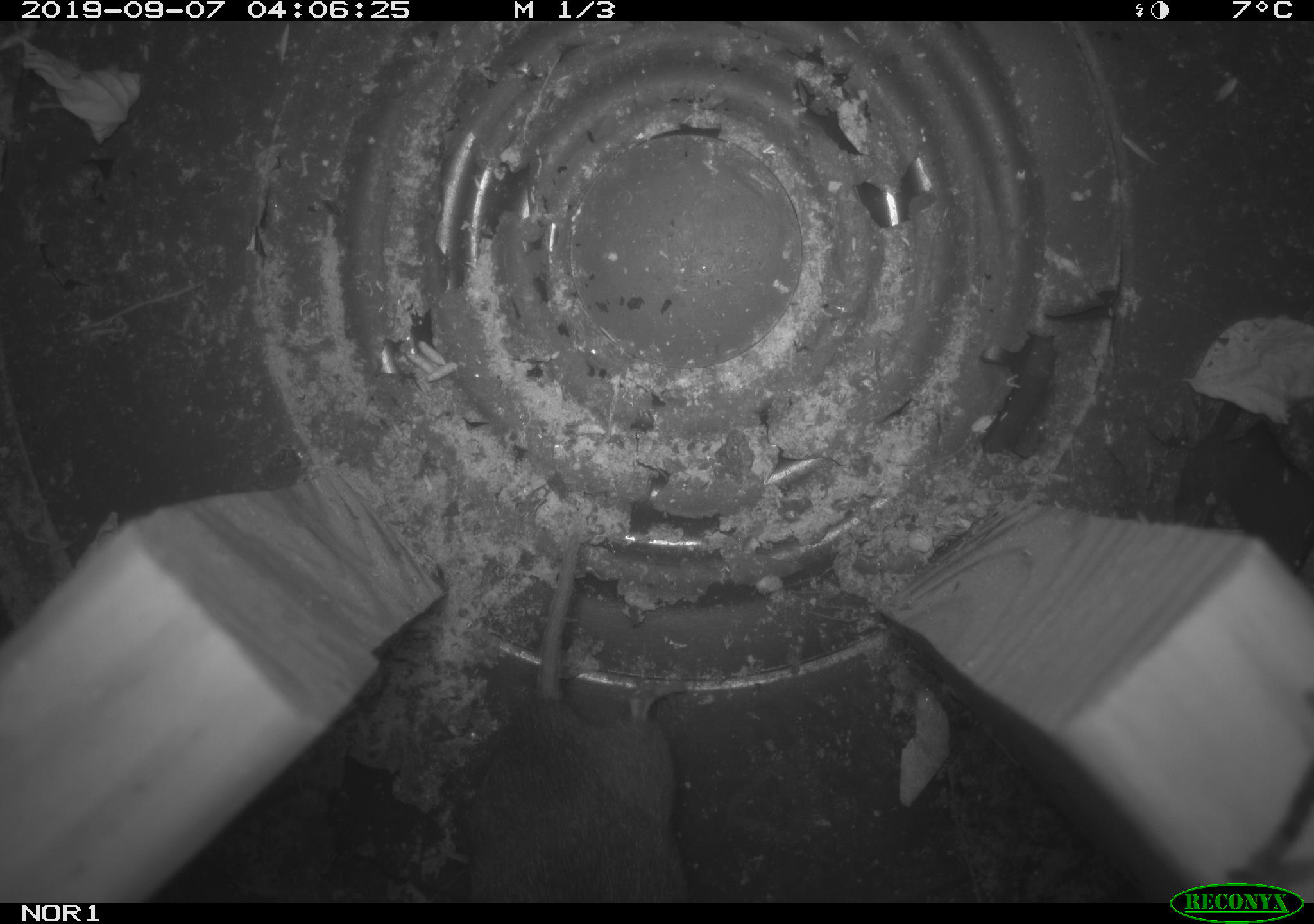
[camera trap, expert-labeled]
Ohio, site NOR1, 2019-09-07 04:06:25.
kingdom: Animalia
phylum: Chordata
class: Mammalia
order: Rodentia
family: Cricetidae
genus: Microtus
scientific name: Microtus pennsylvanicus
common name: meadow vole